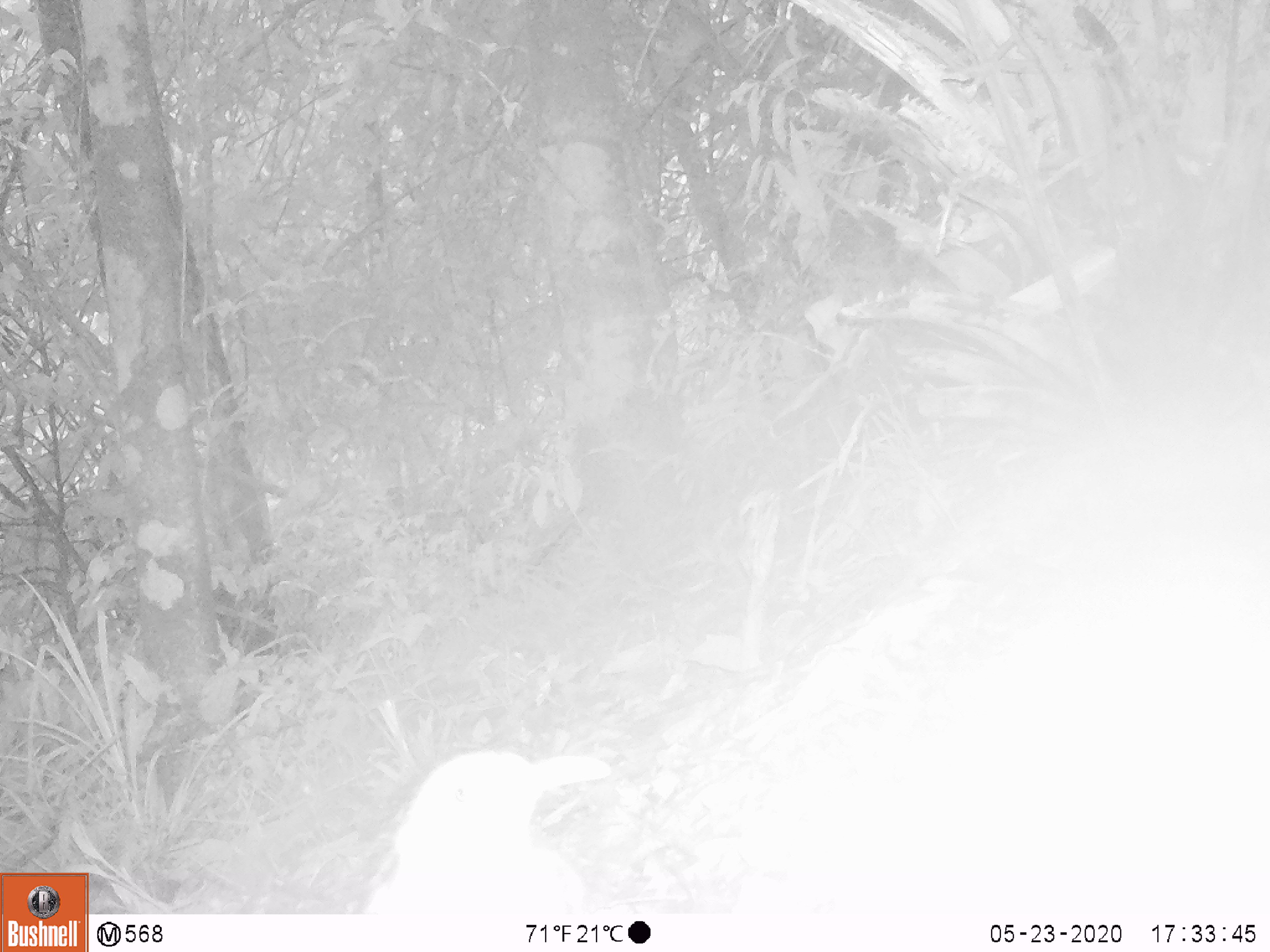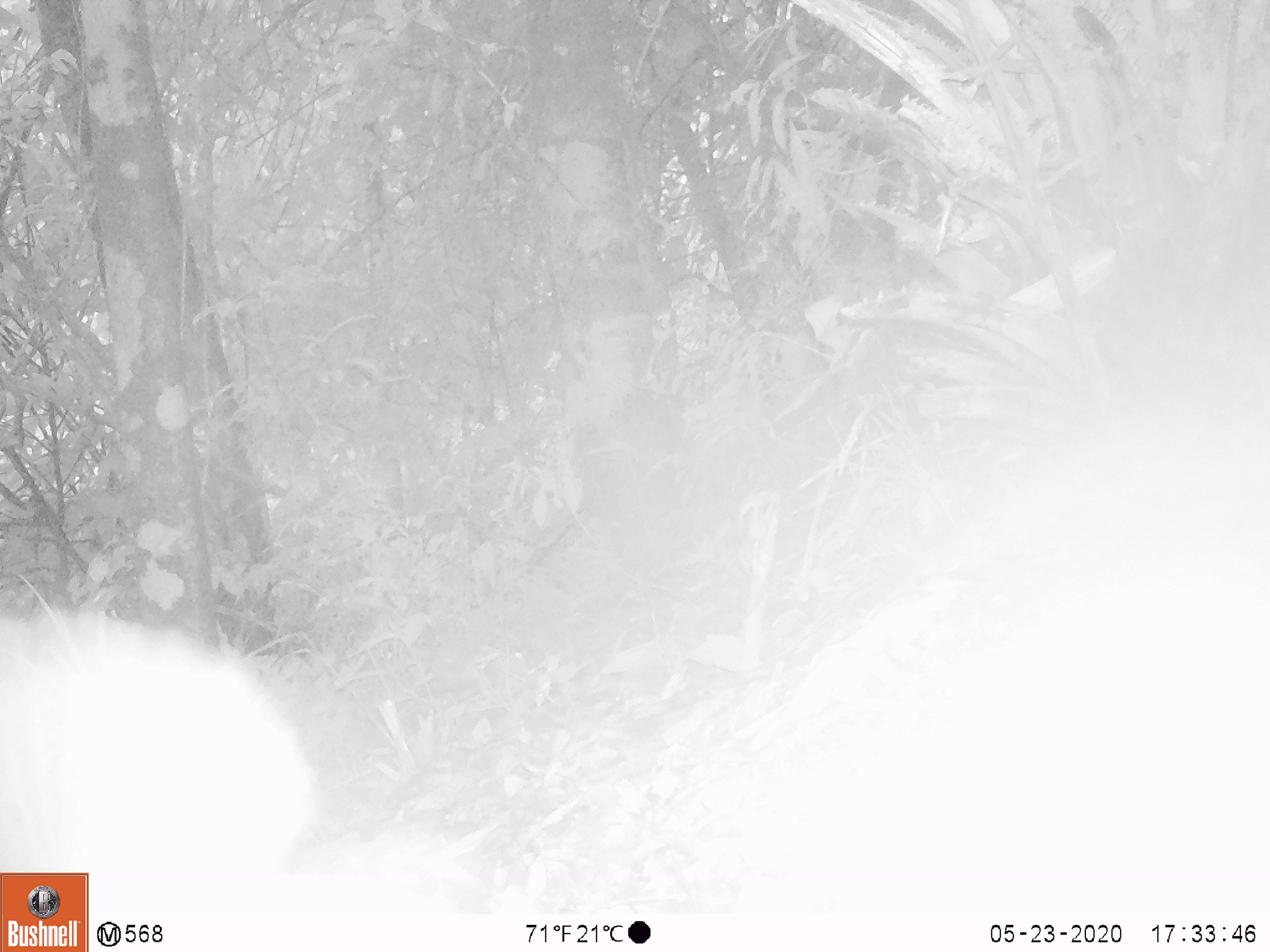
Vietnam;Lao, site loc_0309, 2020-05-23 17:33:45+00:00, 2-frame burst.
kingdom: Animalia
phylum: Chordata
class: Mammalia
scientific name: Mammalia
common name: mammal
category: unidentified small mammal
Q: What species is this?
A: Unidentified small mammal (mammal) (Mammalia).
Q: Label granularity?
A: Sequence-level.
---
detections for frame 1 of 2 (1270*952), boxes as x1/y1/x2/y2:
unidentified small mammal: 359/746/614/917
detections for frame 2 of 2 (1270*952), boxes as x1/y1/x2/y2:
unidentified small mammal: 0/591/324/914